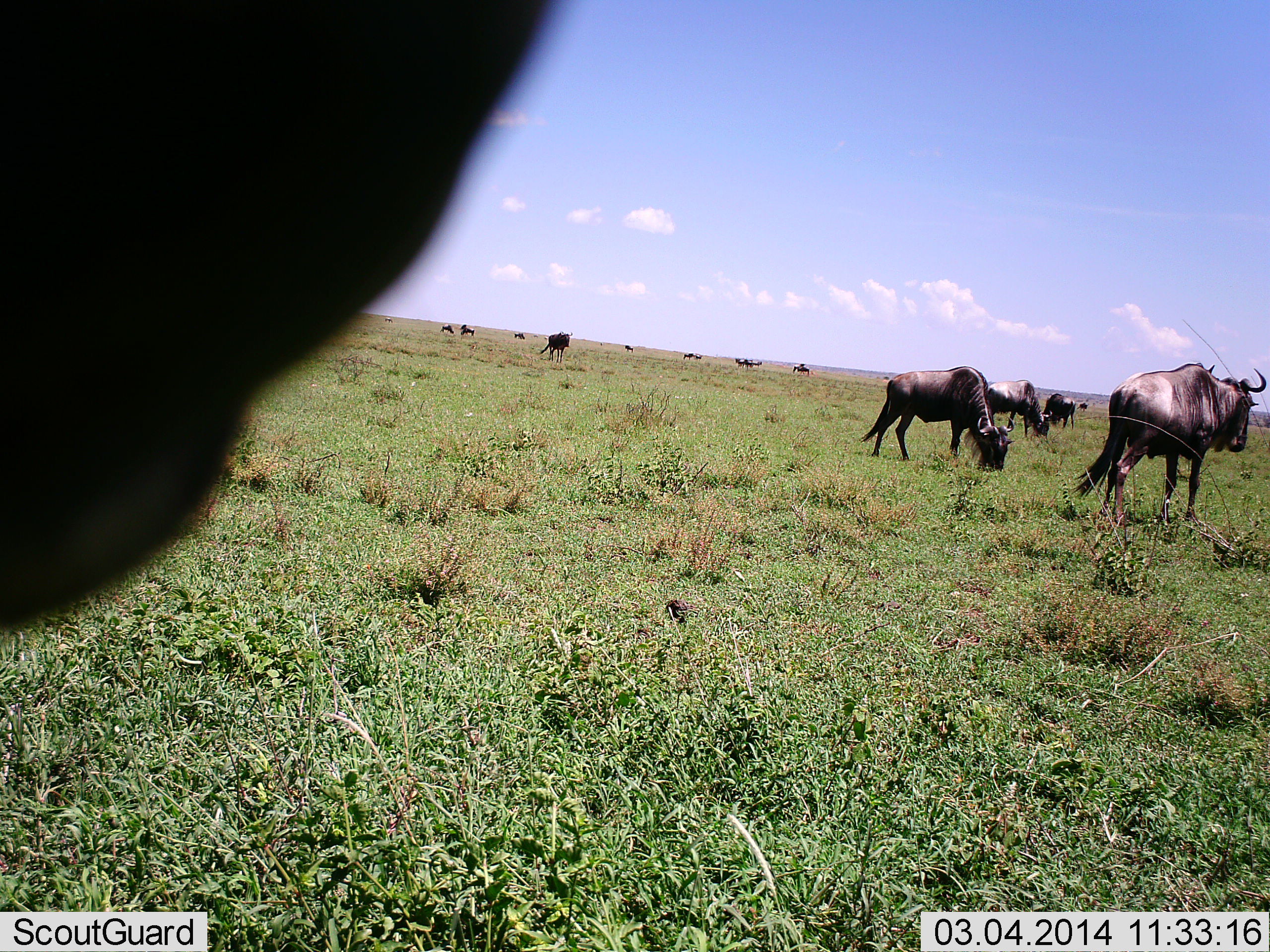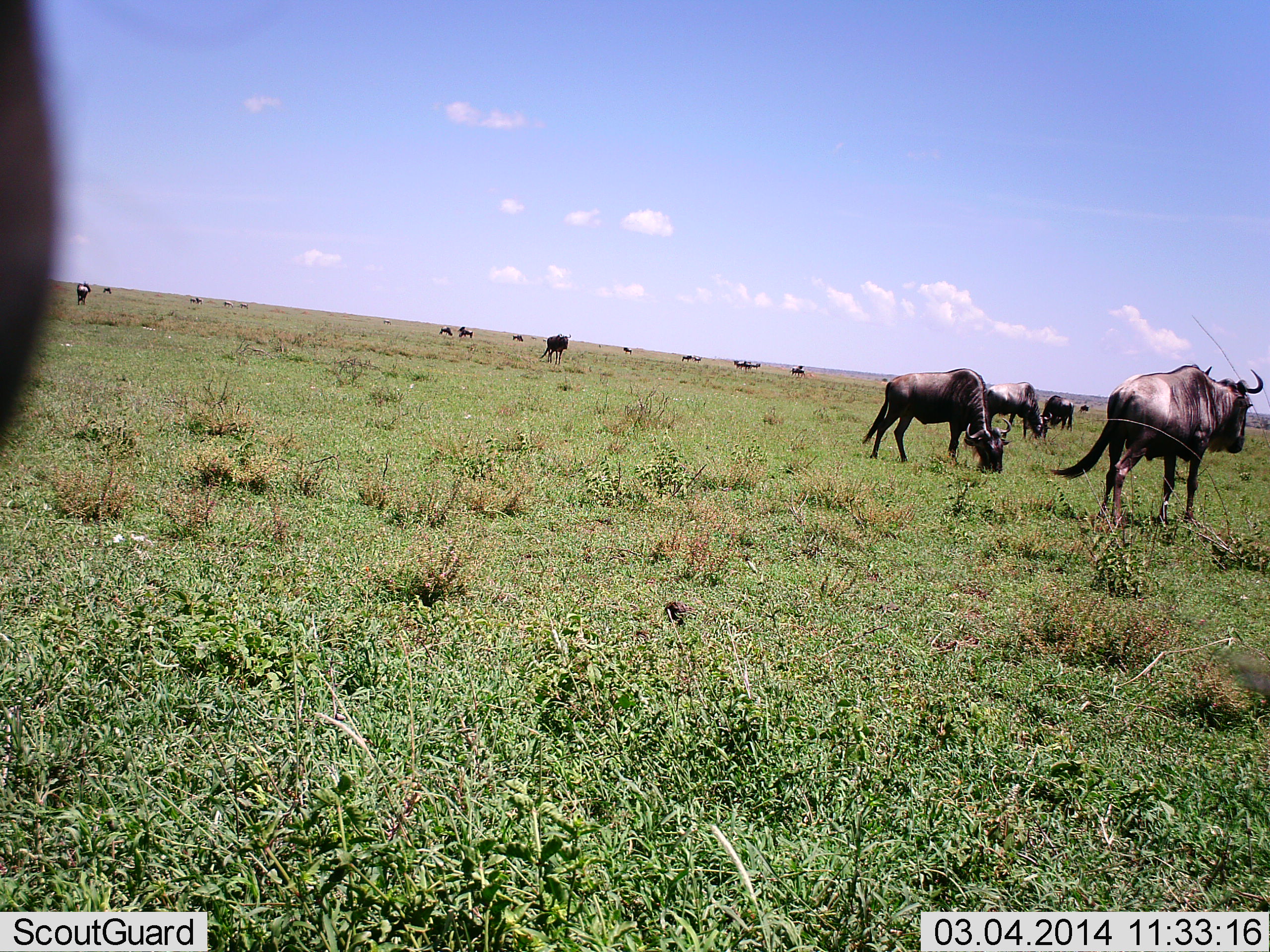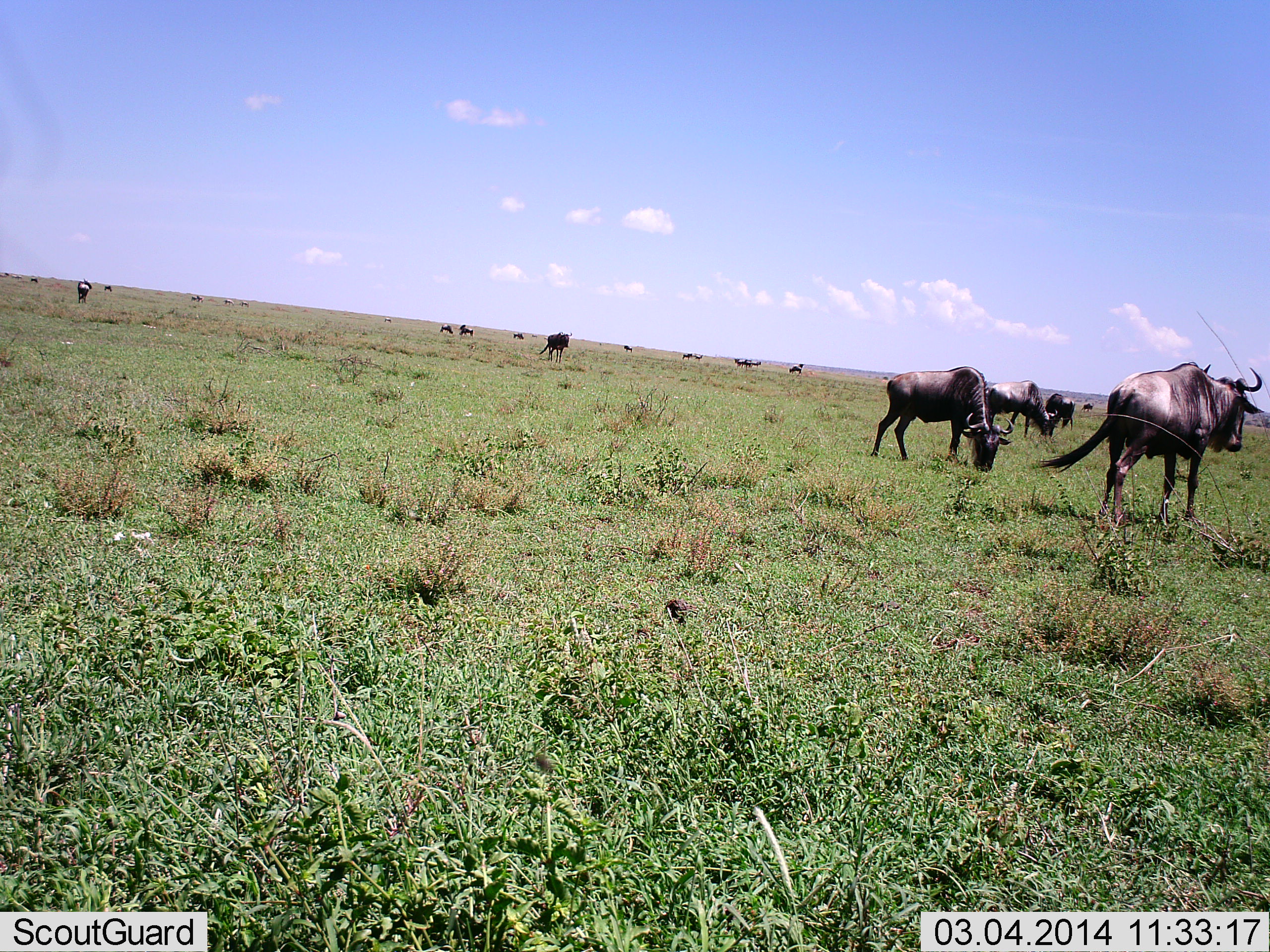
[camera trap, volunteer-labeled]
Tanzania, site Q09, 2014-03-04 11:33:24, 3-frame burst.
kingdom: Animalia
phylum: Chordata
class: Mammalia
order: Artiodactyla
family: Bovidae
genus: Connochaetes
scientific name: Connochaetes taurinus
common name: blue wildebeest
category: wildebeest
Wildebeest (blue wildebeest) (Connochaetes taurinus), count 11-50. Behavior (volunteer vote fractions): standing 70%, resting 10%, moving 30%, interacting 0%. Young present (vote fraction): 0%. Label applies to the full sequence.